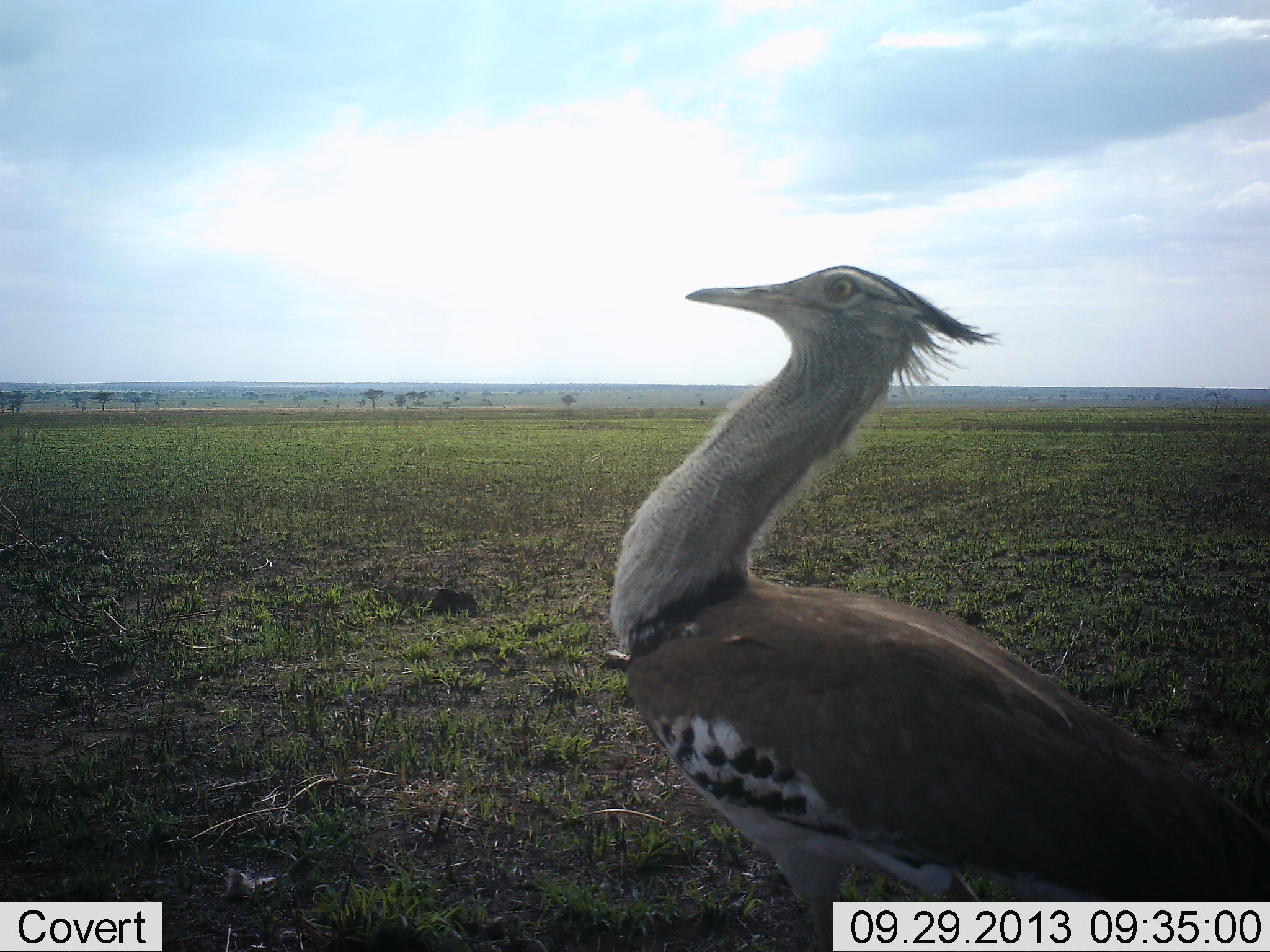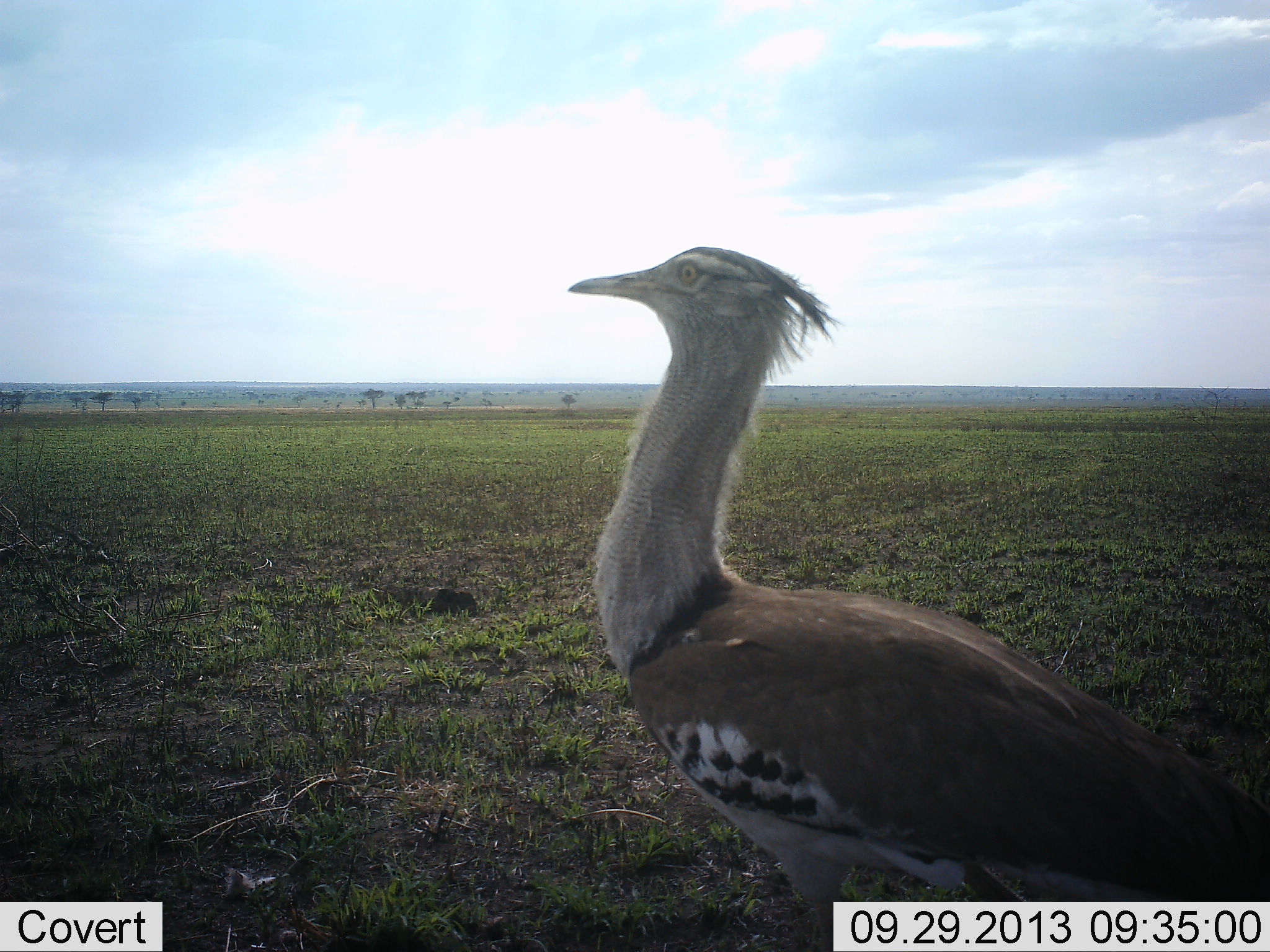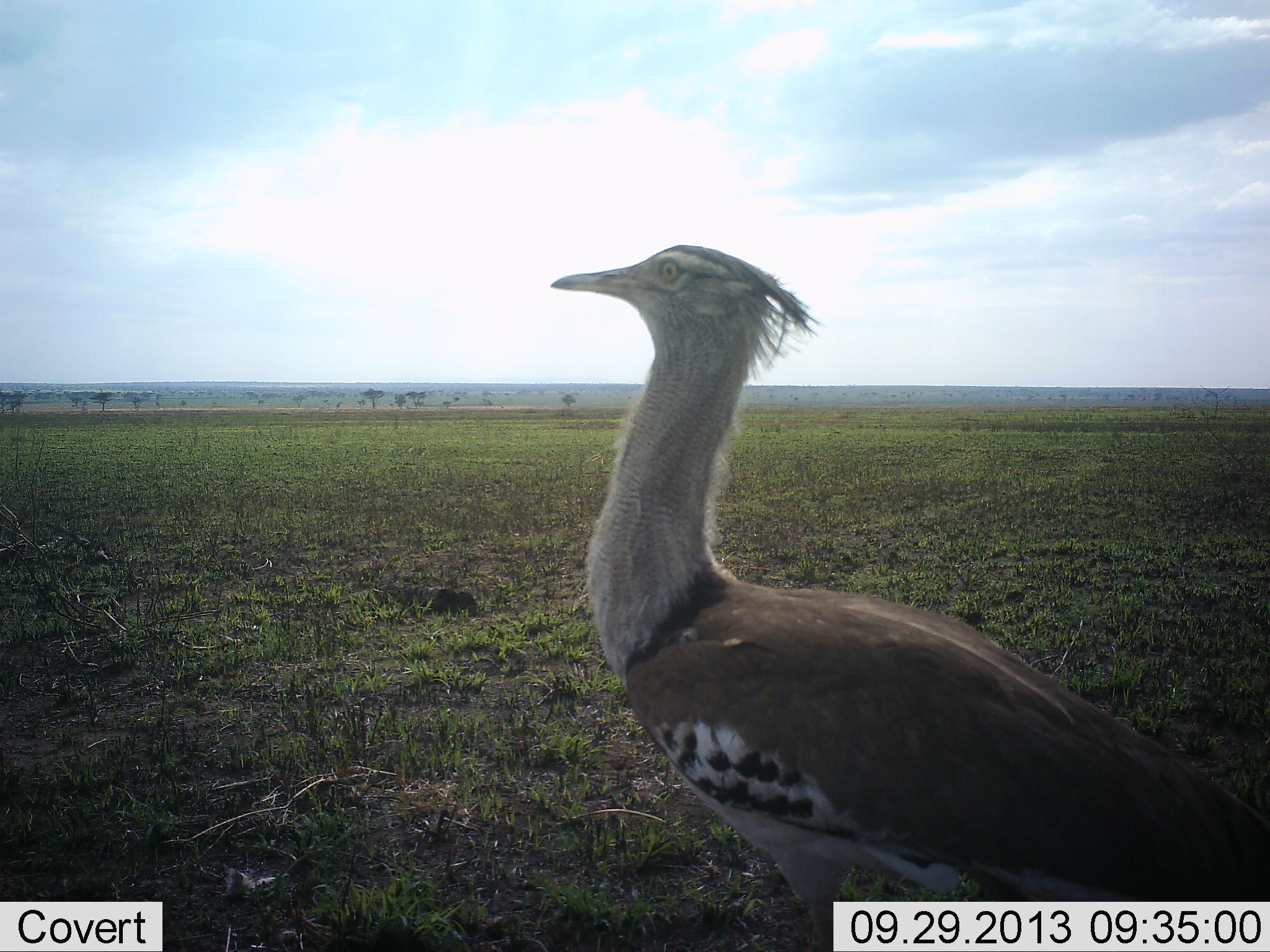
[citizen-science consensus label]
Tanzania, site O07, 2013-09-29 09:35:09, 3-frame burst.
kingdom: Animalia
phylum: Chordata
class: Aves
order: Otidiformes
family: Otididae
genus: Ardeotis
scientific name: Ardeotis kori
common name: kori bustard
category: koribustard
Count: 1.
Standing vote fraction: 90%.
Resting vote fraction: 0%.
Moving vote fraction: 10%.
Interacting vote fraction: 0%.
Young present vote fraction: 0%.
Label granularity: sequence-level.